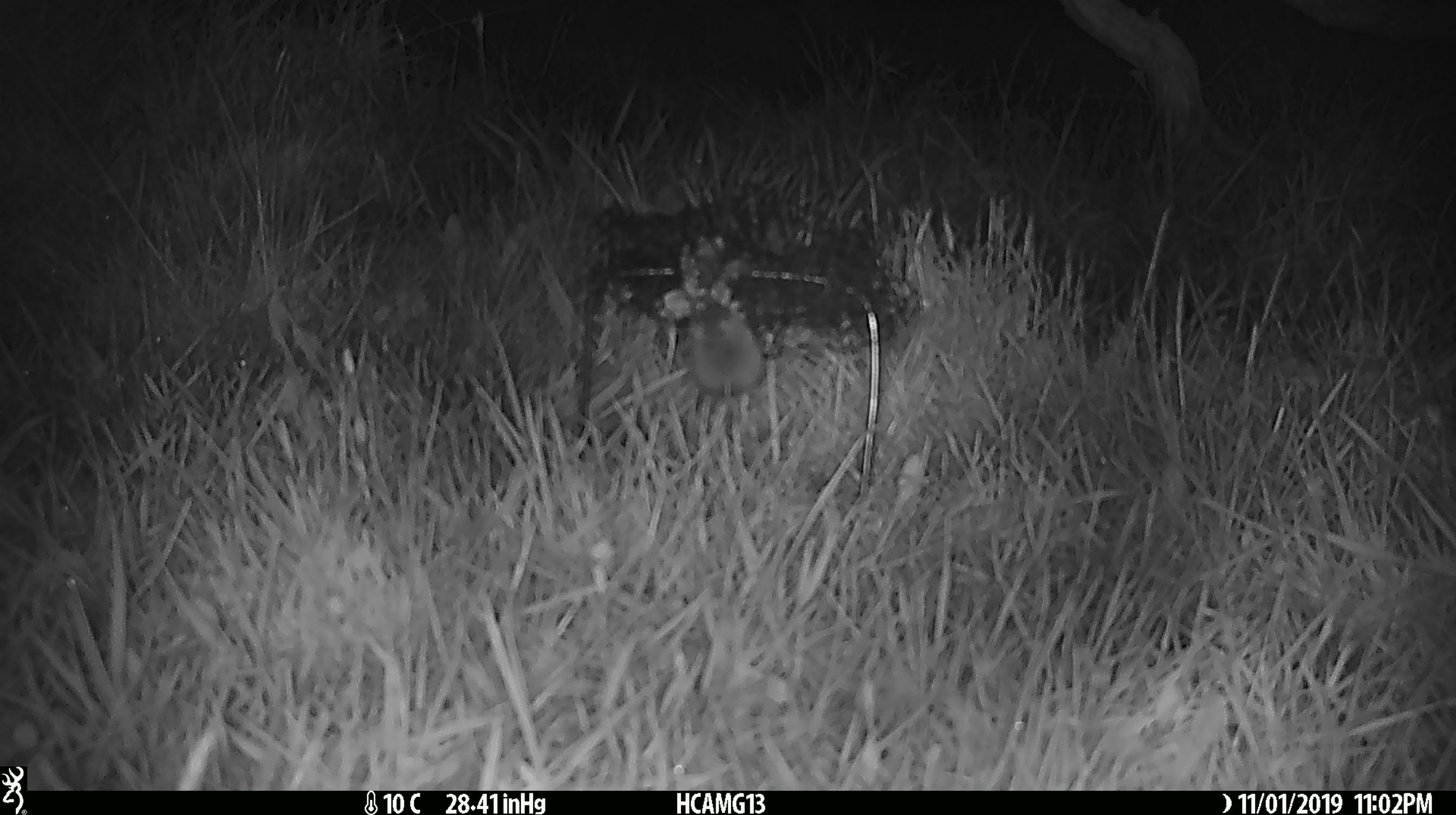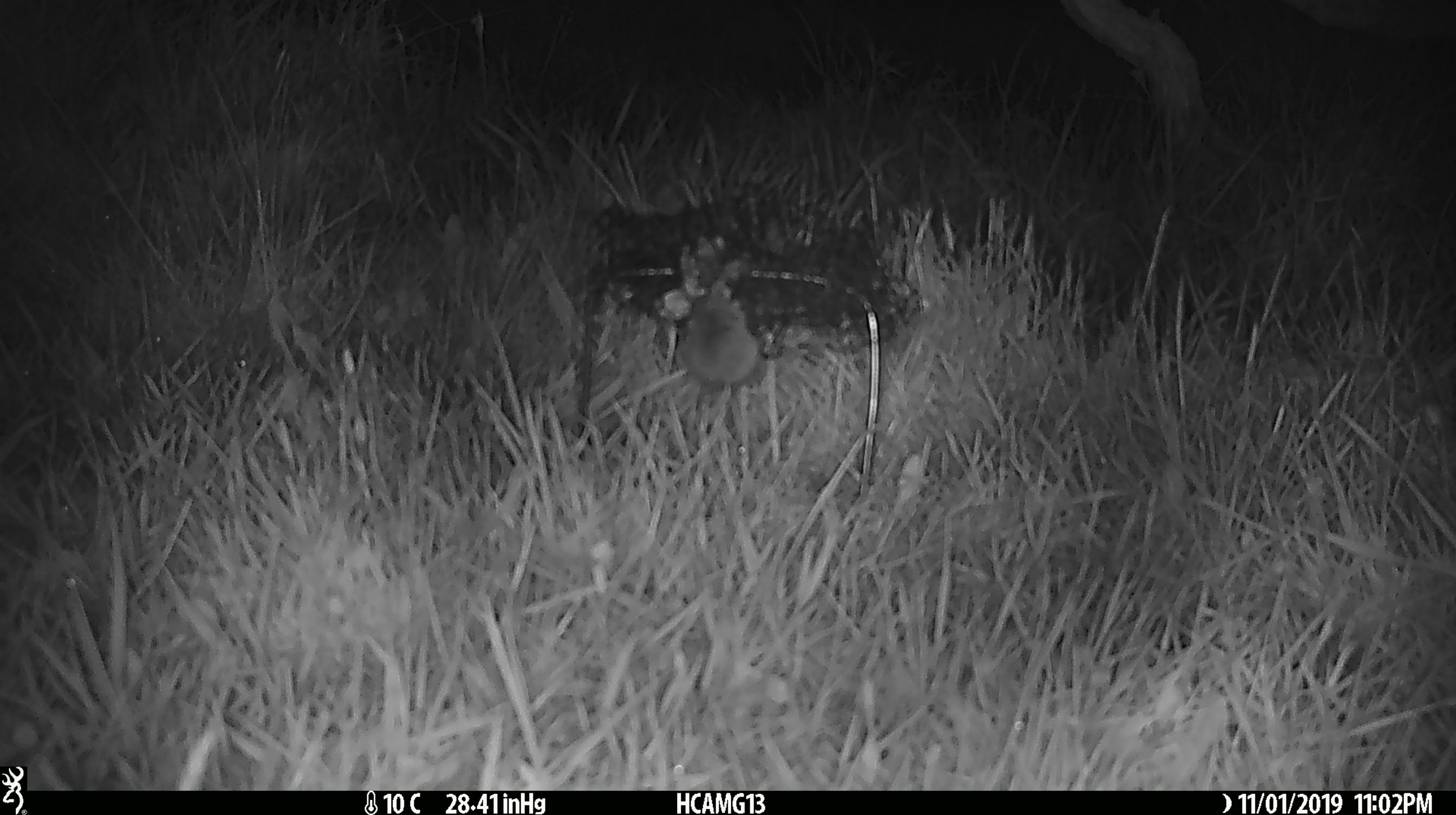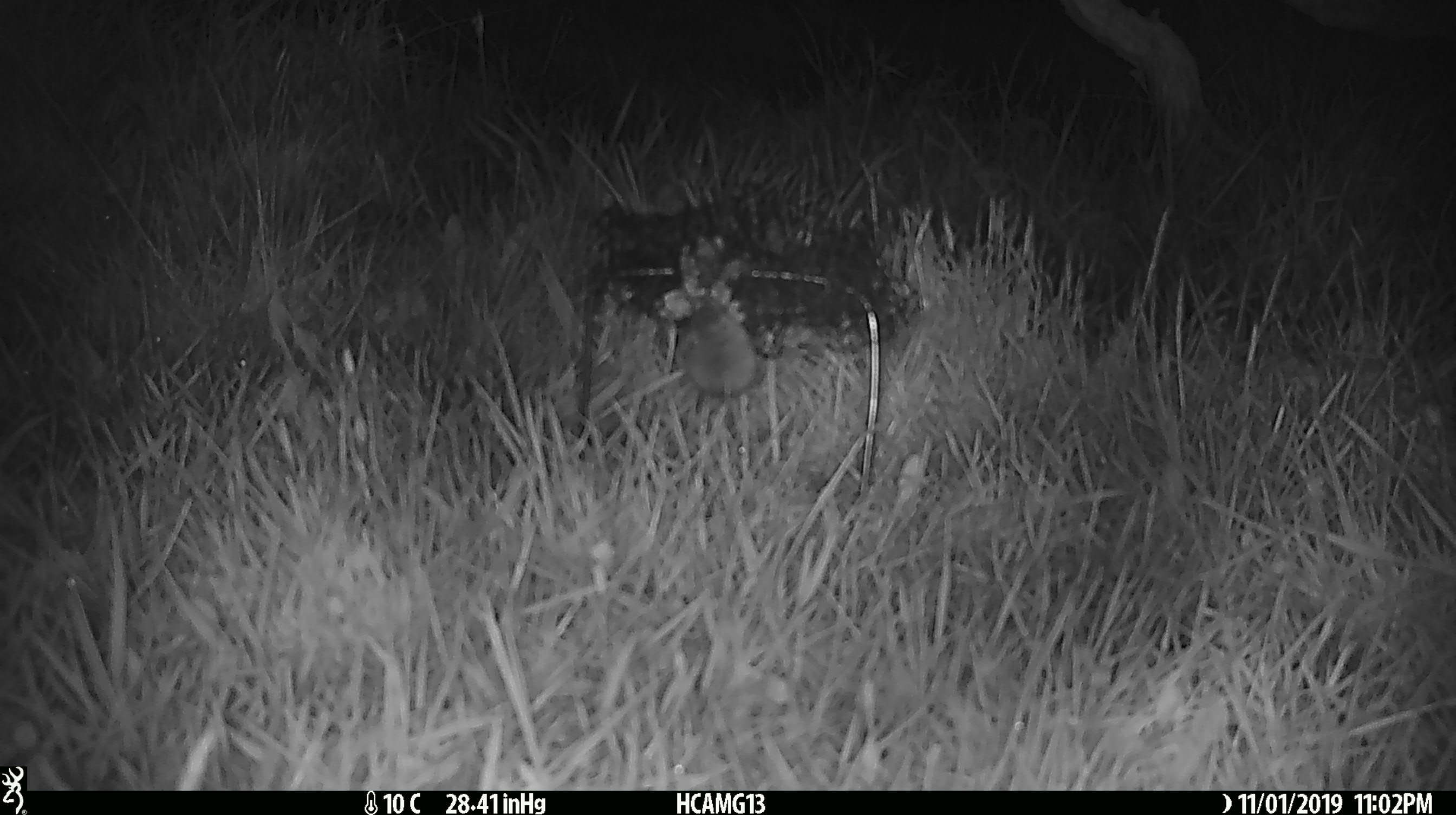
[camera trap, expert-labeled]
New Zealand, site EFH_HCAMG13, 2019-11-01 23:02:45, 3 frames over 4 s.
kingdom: Animalia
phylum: Chordata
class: Mammalia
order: Rodentia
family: Muridae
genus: Mus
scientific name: Mus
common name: mouse